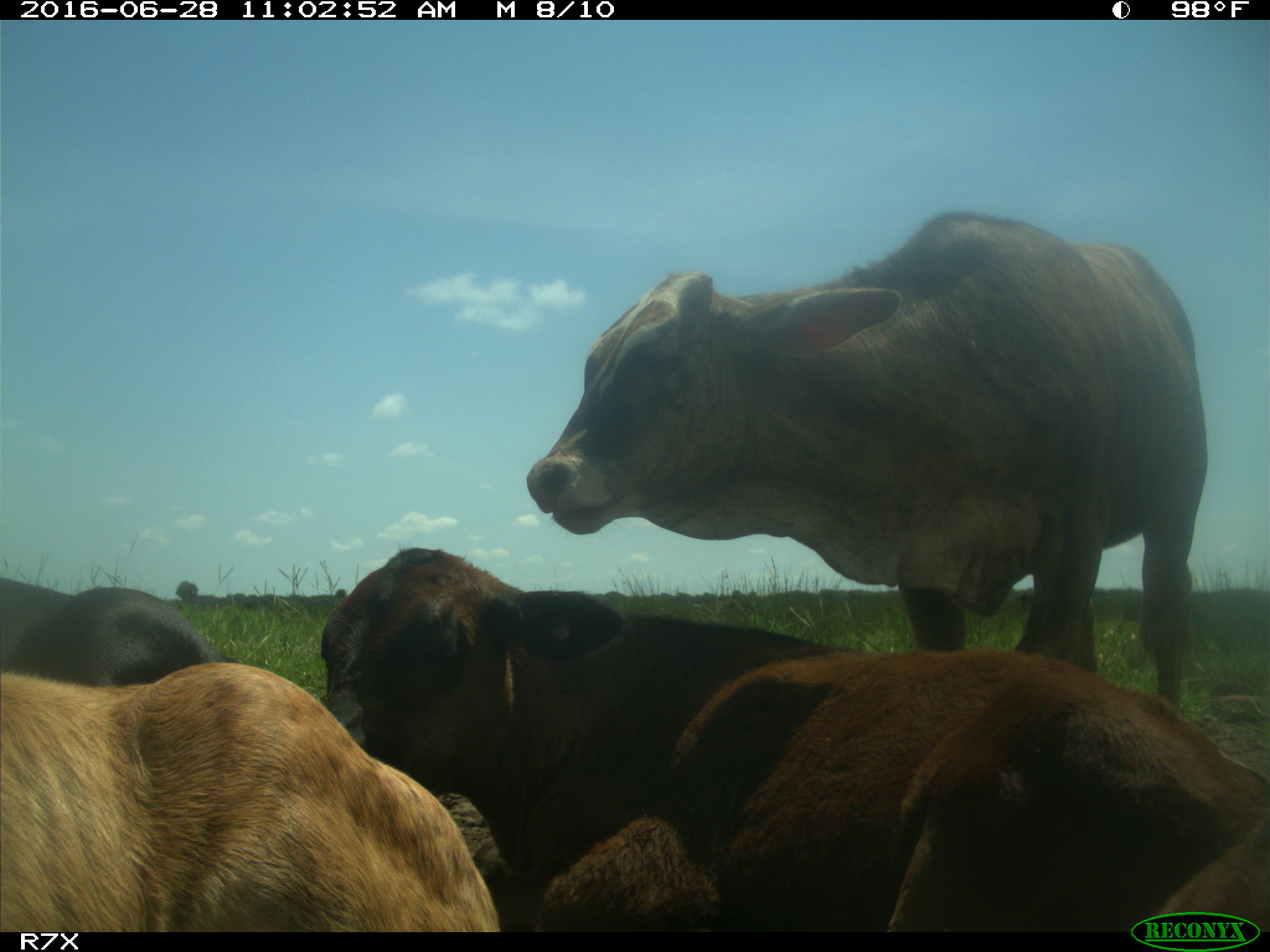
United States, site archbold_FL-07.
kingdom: Animalia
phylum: Chordata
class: Mammalia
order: Artiodactyla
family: Bovidae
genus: Bos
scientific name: Bos taurus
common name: domestic cow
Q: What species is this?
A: Bos taurus (domestic cow).